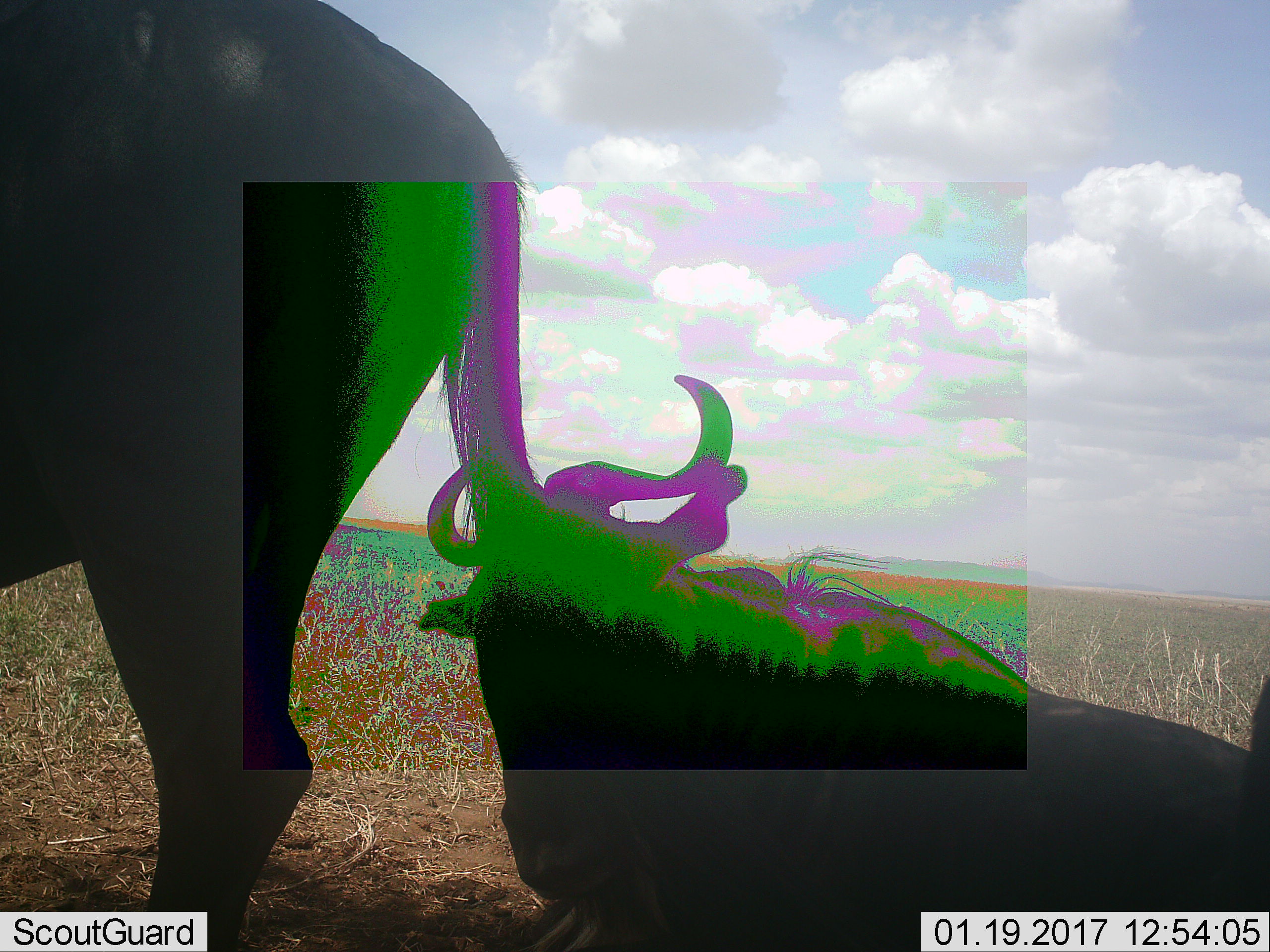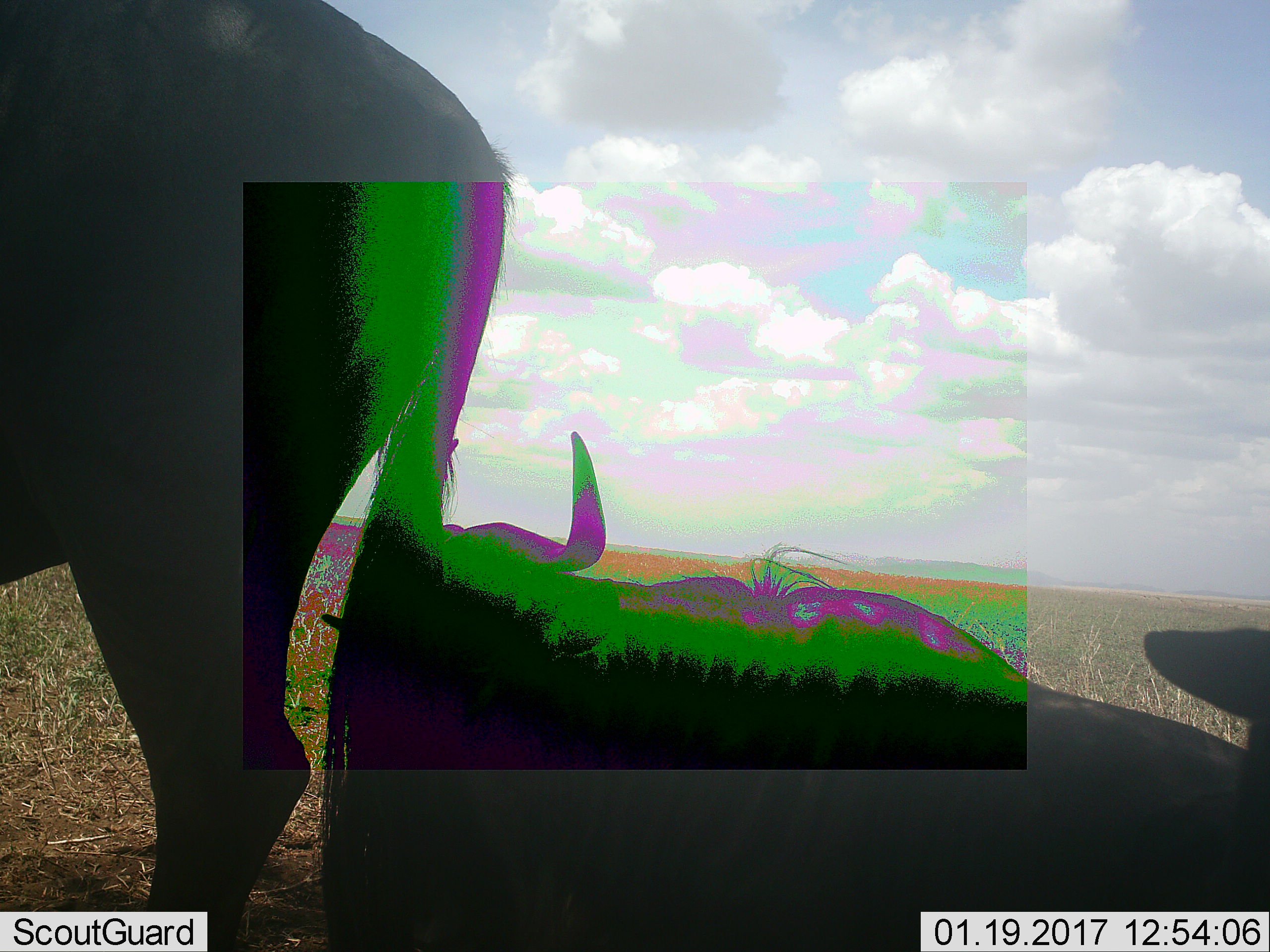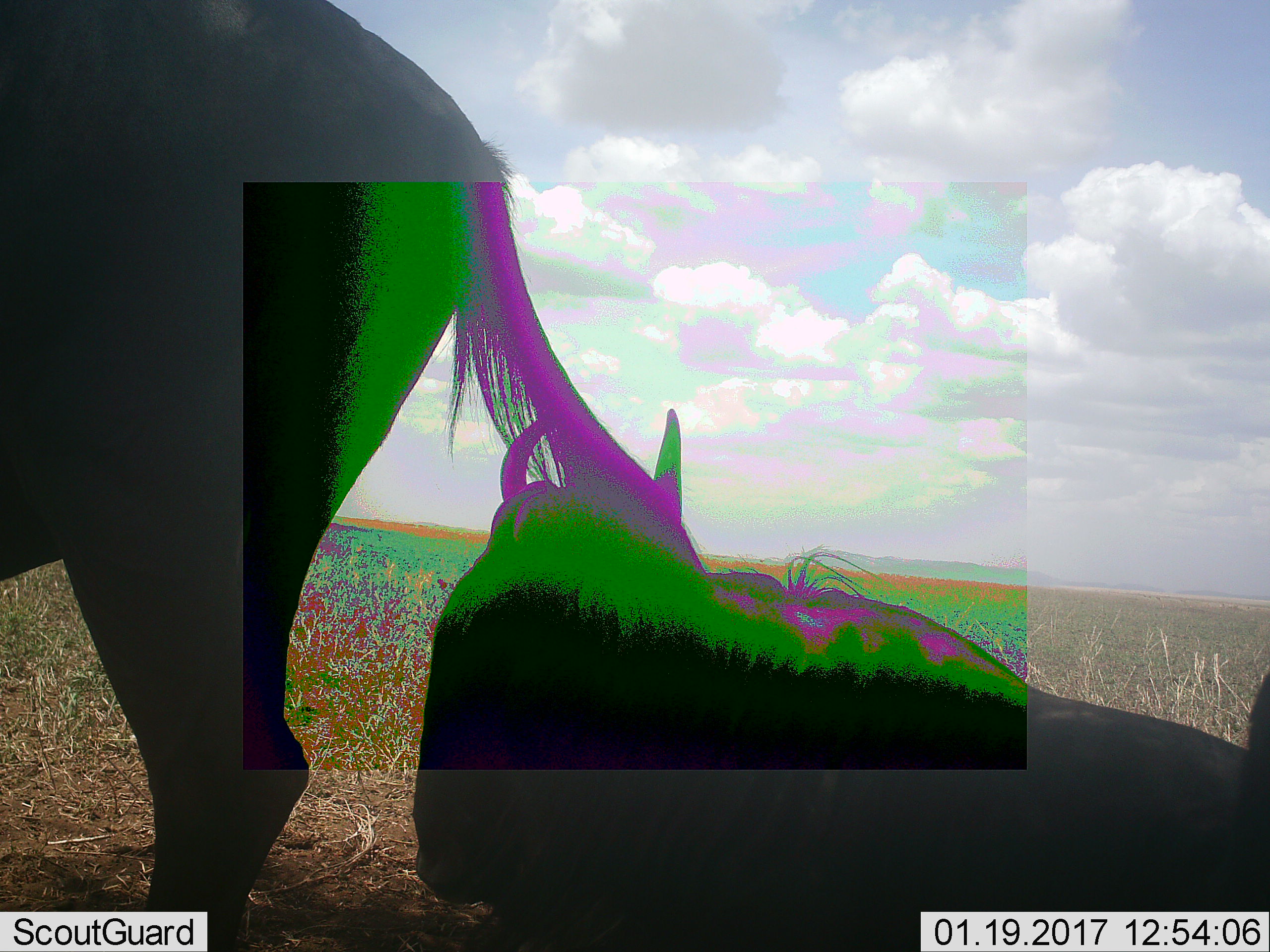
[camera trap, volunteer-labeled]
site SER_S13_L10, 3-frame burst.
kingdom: Animalia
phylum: Chordata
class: Mammalia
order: Artiodactyla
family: Bovidae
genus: Connochaetes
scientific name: Connochaetes taurinus taurinus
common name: blue wildebeest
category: wildebeestblue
Wildebeestblue (blue wildebeest) (Connochaetes taurinus taurinus), count 3. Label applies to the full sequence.